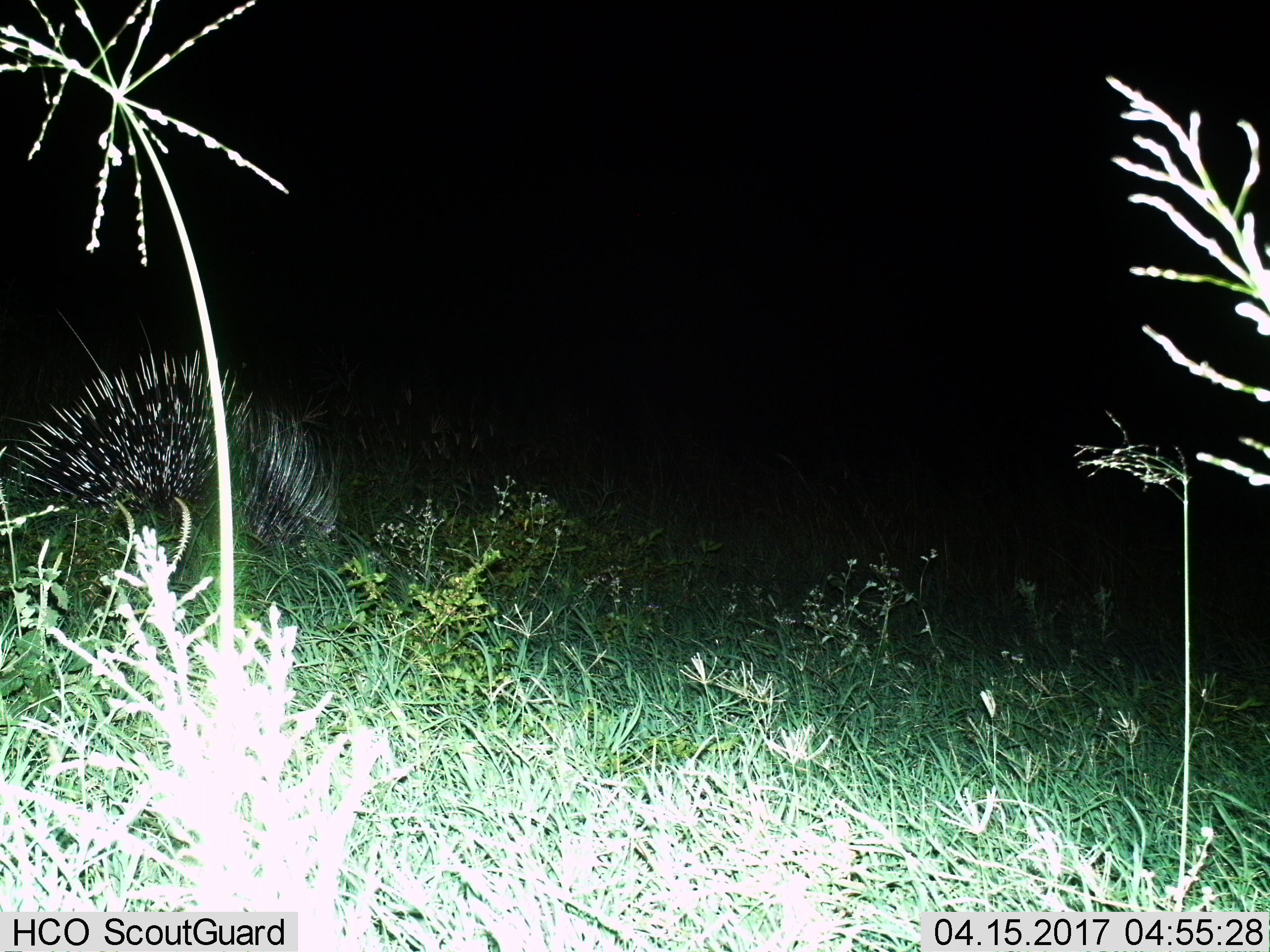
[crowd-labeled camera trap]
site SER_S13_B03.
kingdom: Animalia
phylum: Chordata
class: Mammalia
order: Rodentia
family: Hystricidae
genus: Hystrix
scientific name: Hystrix cristata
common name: crested porcupine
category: porcupine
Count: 1.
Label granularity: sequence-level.